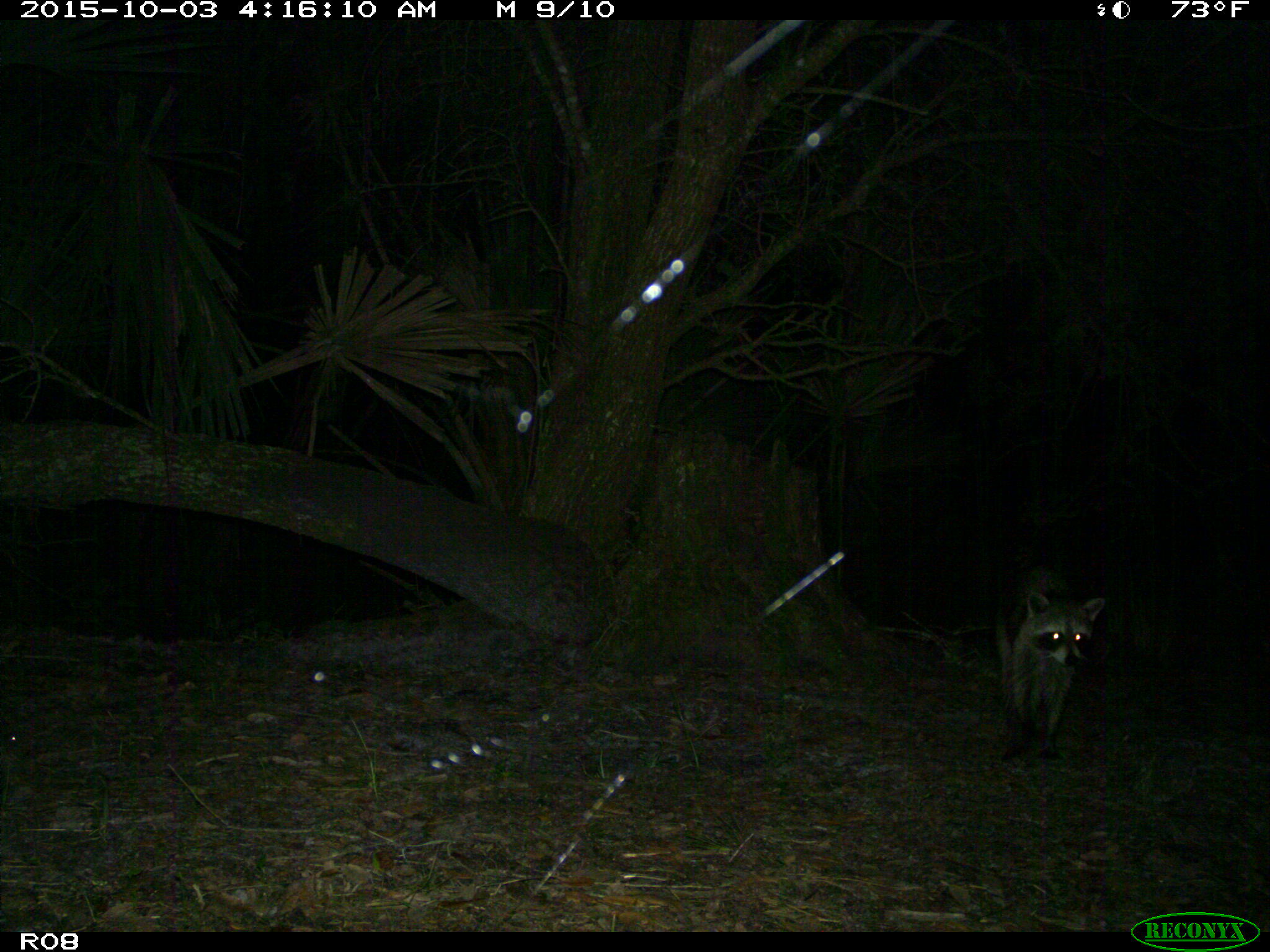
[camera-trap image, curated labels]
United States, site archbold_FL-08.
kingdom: Animalia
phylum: Chordata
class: Mammalia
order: Carnivora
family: Procyonidae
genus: Procyon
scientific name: Procyon lotor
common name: common raccoon